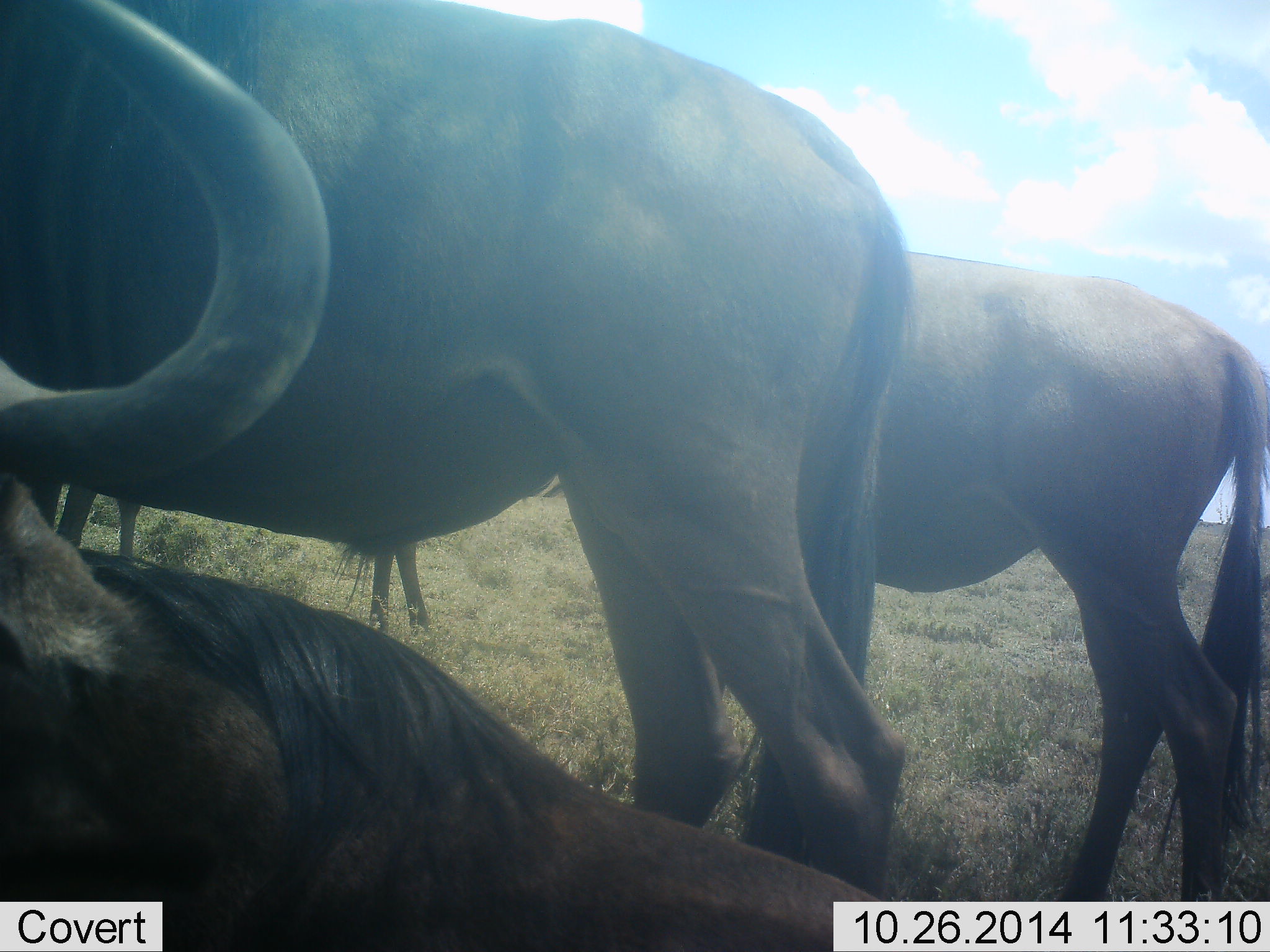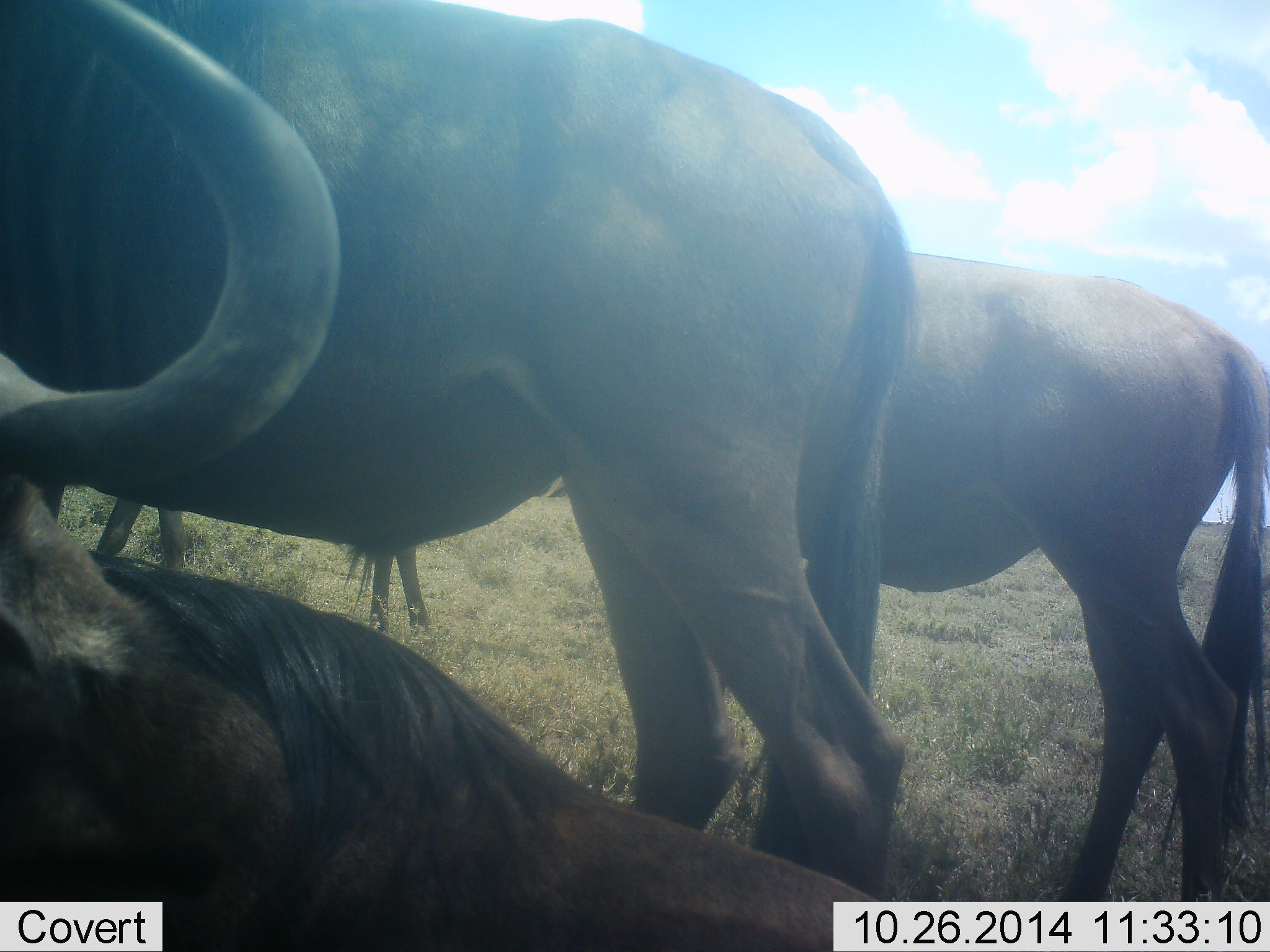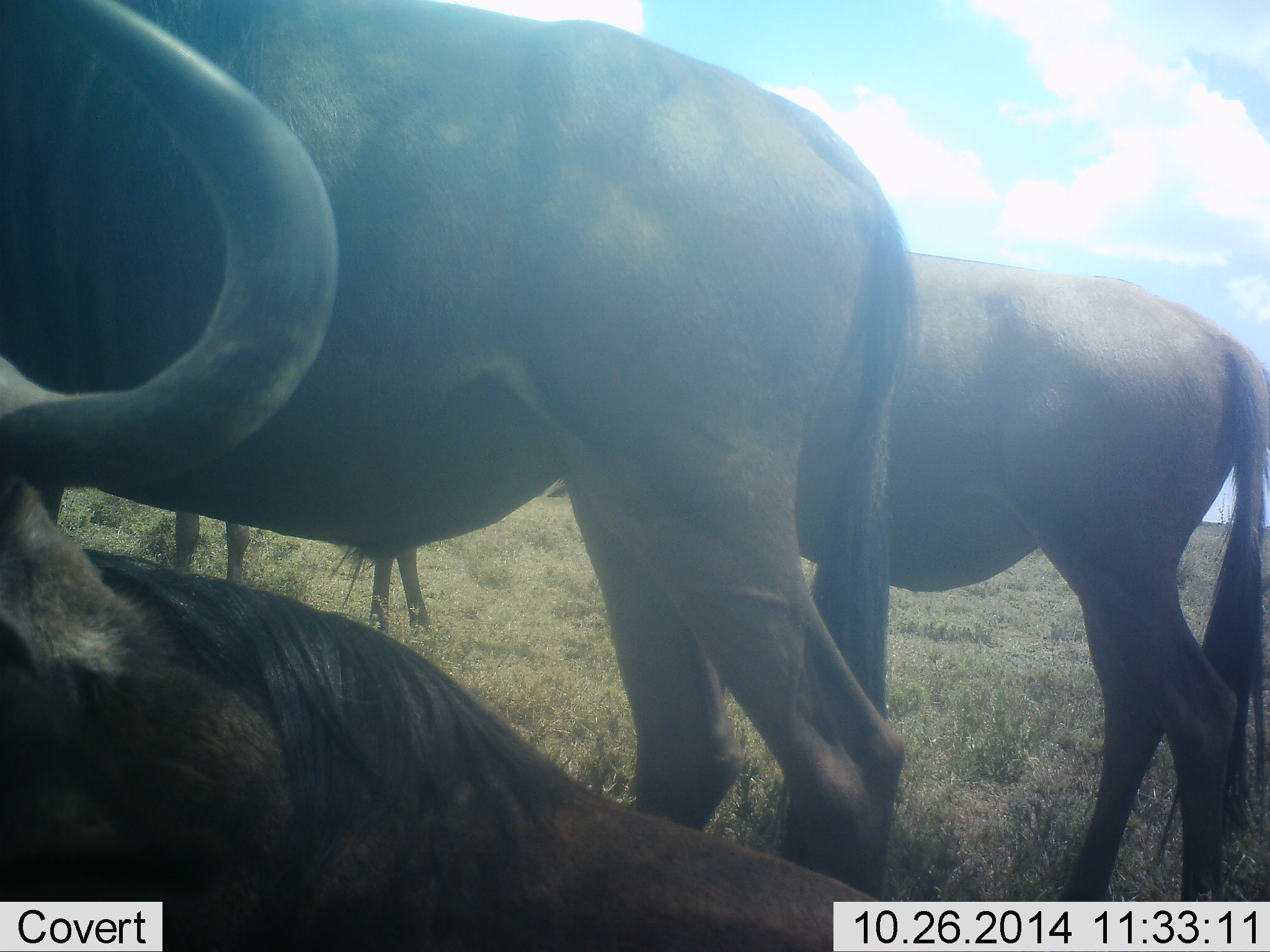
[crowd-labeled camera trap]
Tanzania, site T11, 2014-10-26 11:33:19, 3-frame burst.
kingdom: Animalia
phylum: Chordata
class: Mammalia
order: Artiodactyla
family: Bovidae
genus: Connochaetes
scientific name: Connochaetes taurinus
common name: blue wildebeest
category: wildebeest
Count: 4.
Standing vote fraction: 70%.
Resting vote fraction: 80%.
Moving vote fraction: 30%.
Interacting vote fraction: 10%.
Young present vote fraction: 0%.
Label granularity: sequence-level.